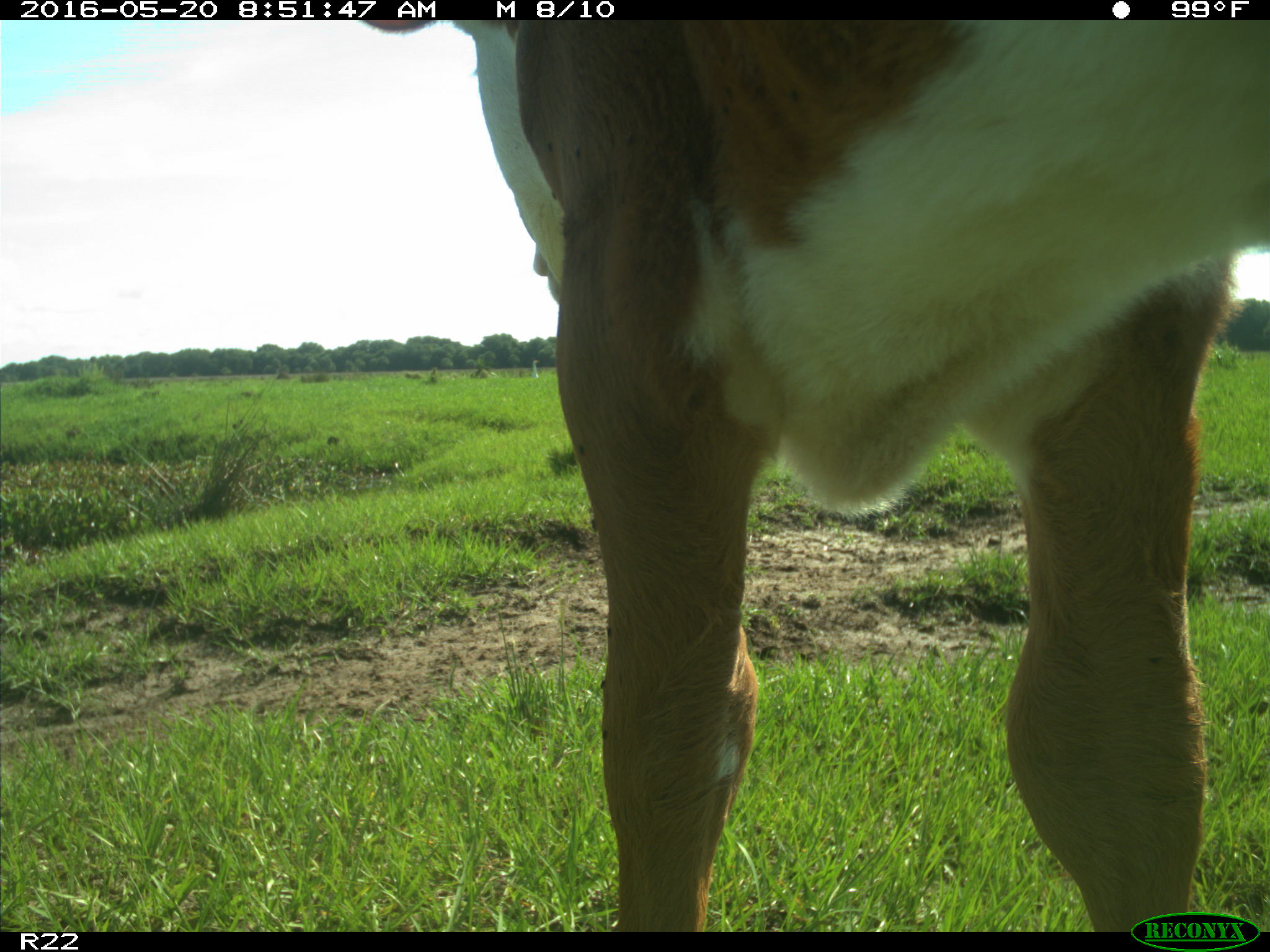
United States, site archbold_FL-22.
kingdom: Animalia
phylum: Chordata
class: Mammalia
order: Artiodactyla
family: Bovidae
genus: Bos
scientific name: Bos taurus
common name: domestic cow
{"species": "Bos taurus (domestic cow)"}